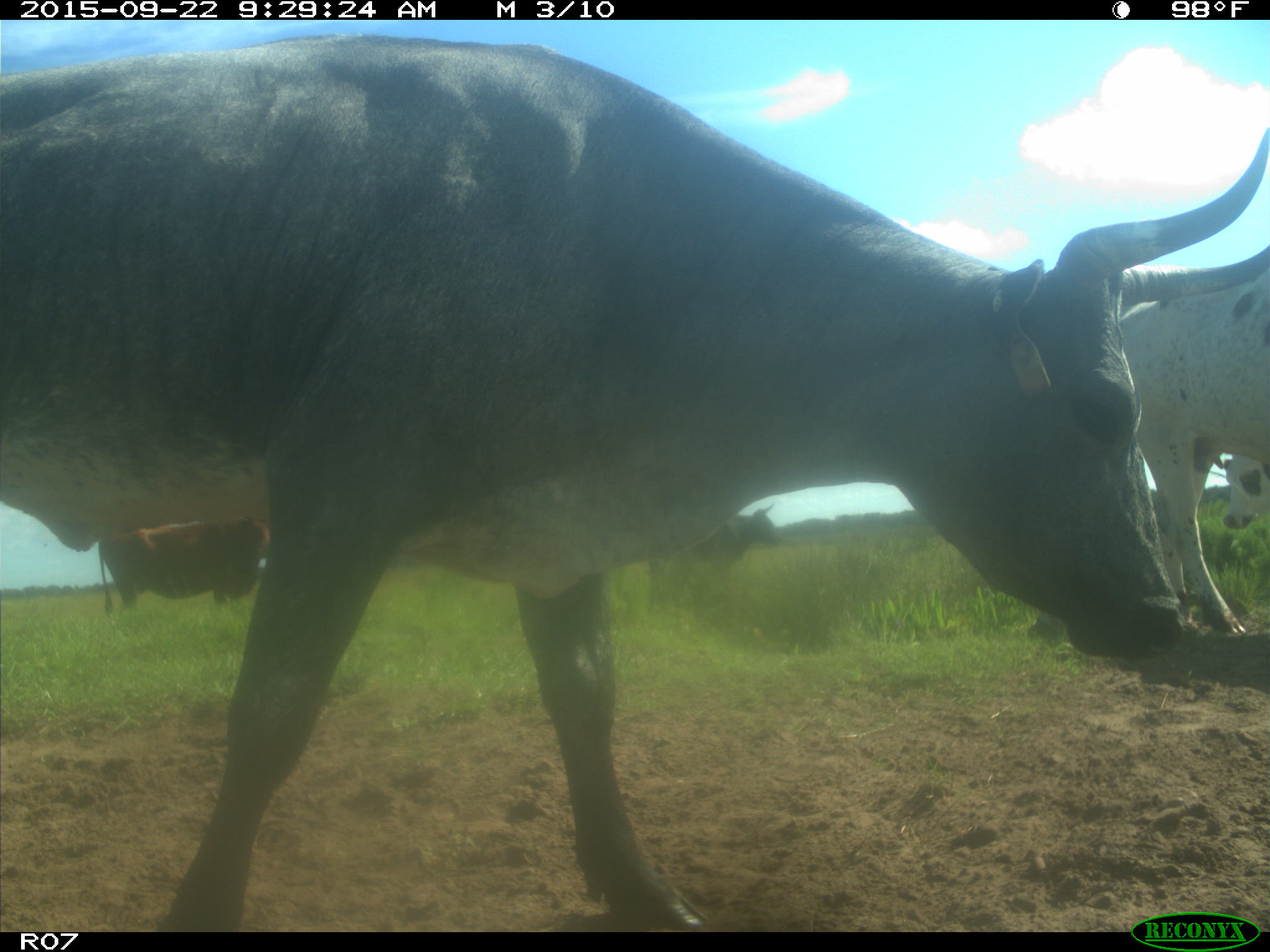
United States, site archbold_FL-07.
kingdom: Animalia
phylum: Chordata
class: Mammalia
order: Artiodactyla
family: Bovidae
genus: Bos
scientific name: Bos taurus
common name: domestic cow